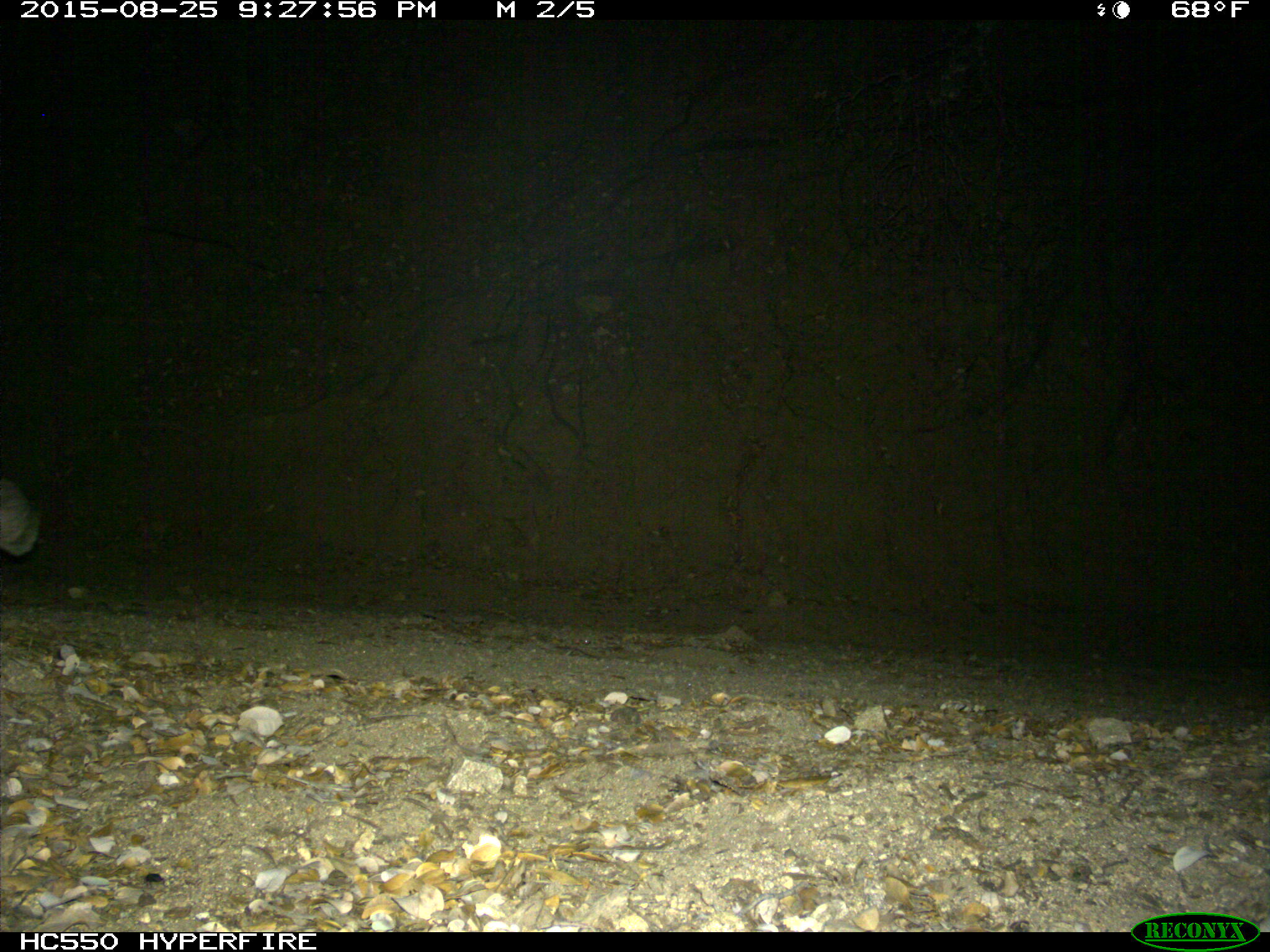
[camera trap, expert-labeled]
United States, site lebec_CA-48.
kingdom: Animalia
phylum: Chordata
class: Mammalia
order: Lagomorpha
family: Leporidae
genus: Lepus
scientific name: Lepus californicus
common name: black-tailed jackrabbit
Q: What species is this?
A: Lepus californicus (black-tailed jackrabbit).